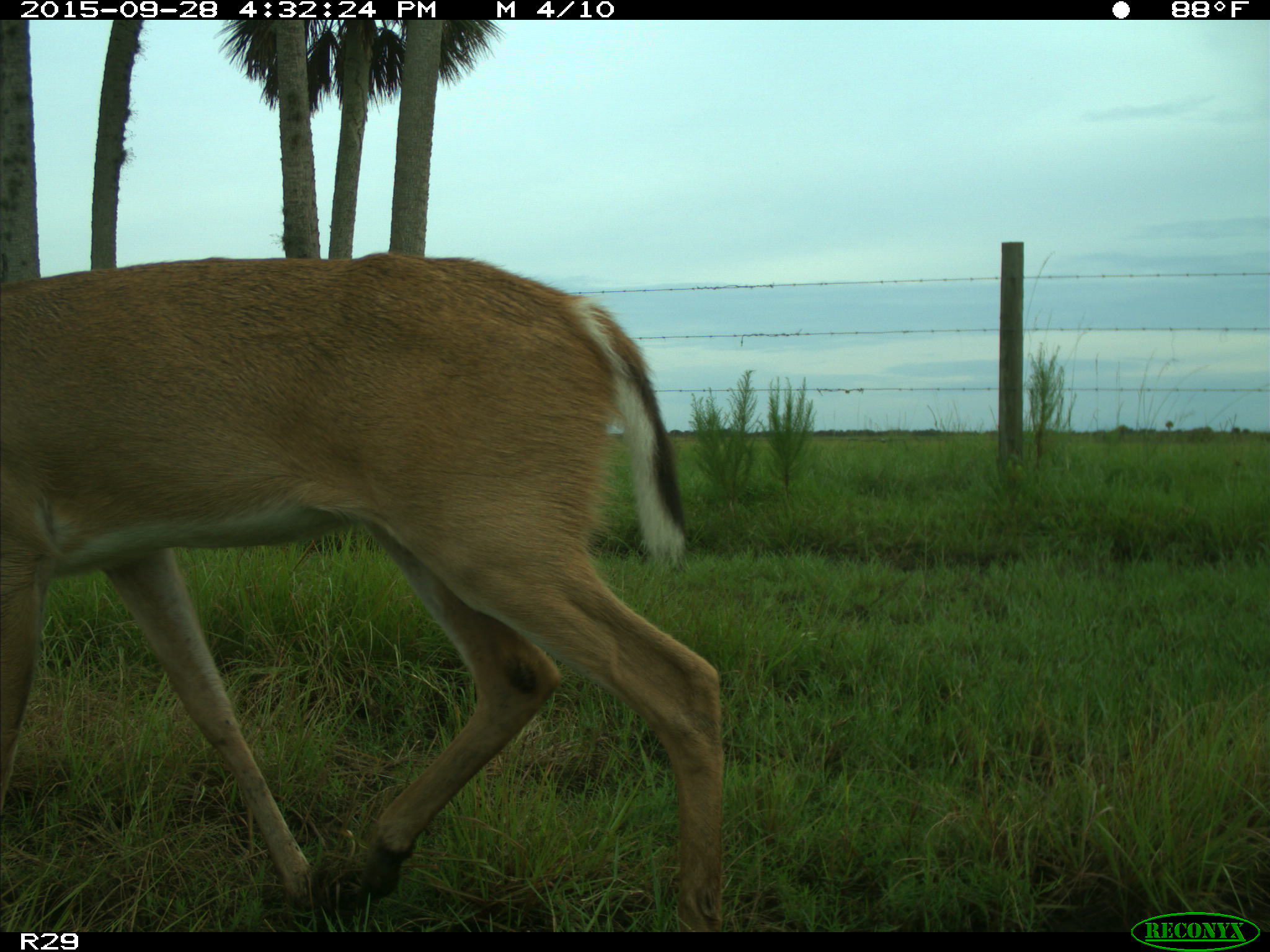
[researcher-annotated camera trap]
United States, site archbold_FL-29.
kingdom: Animalia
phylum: Chordata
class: Mammalia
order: Artiodactyla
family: Cervidae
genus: Odocoileus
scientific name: Odocoileus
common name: deer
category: unidentified deer